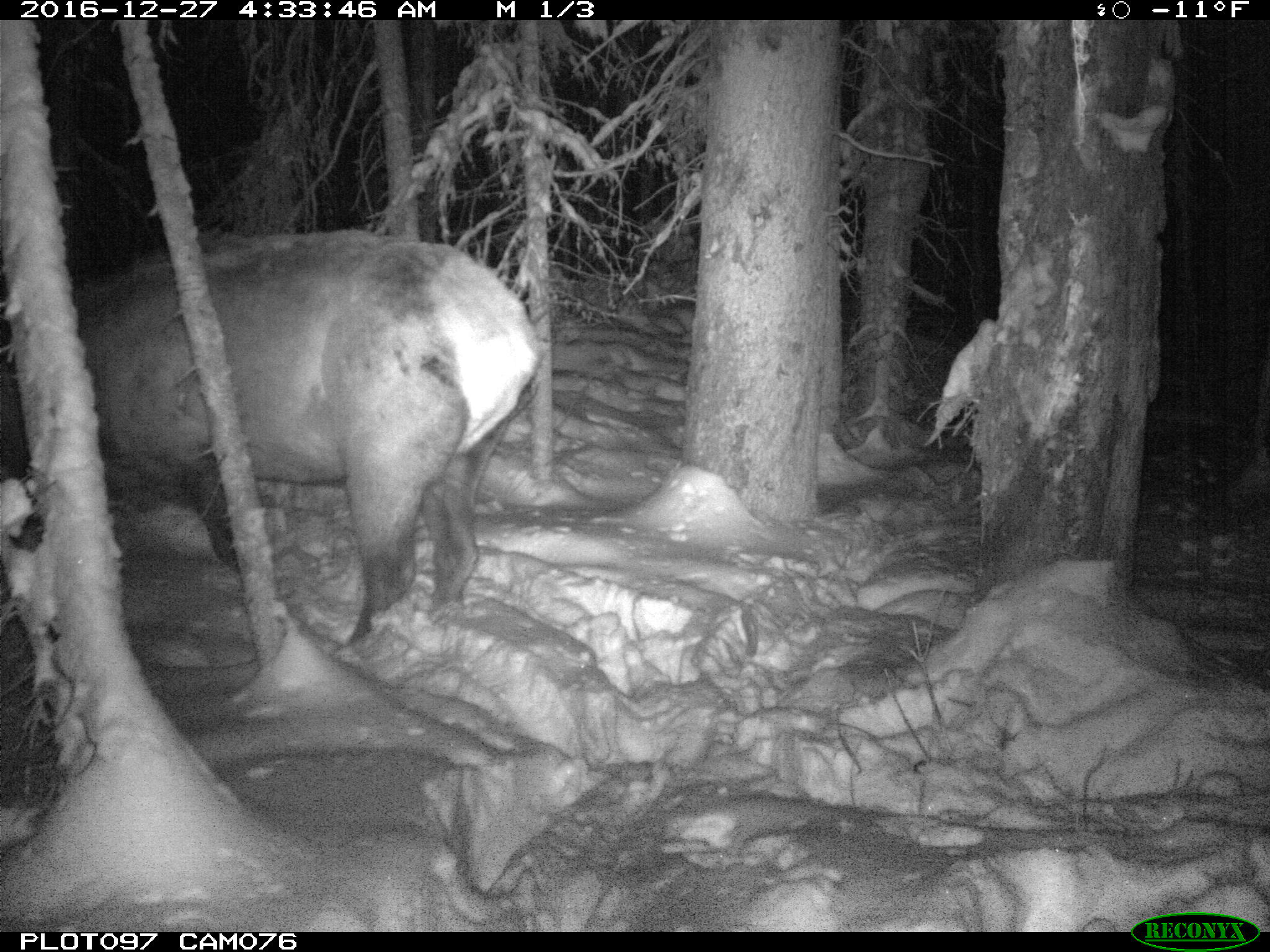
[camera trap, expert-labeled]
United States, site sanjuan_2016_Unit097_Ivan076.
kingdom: Animalia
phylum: Chordata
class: Mammalia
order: Artiodactyla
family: Cervidae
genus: Cervus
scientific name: Cervus elaphus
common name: red deer